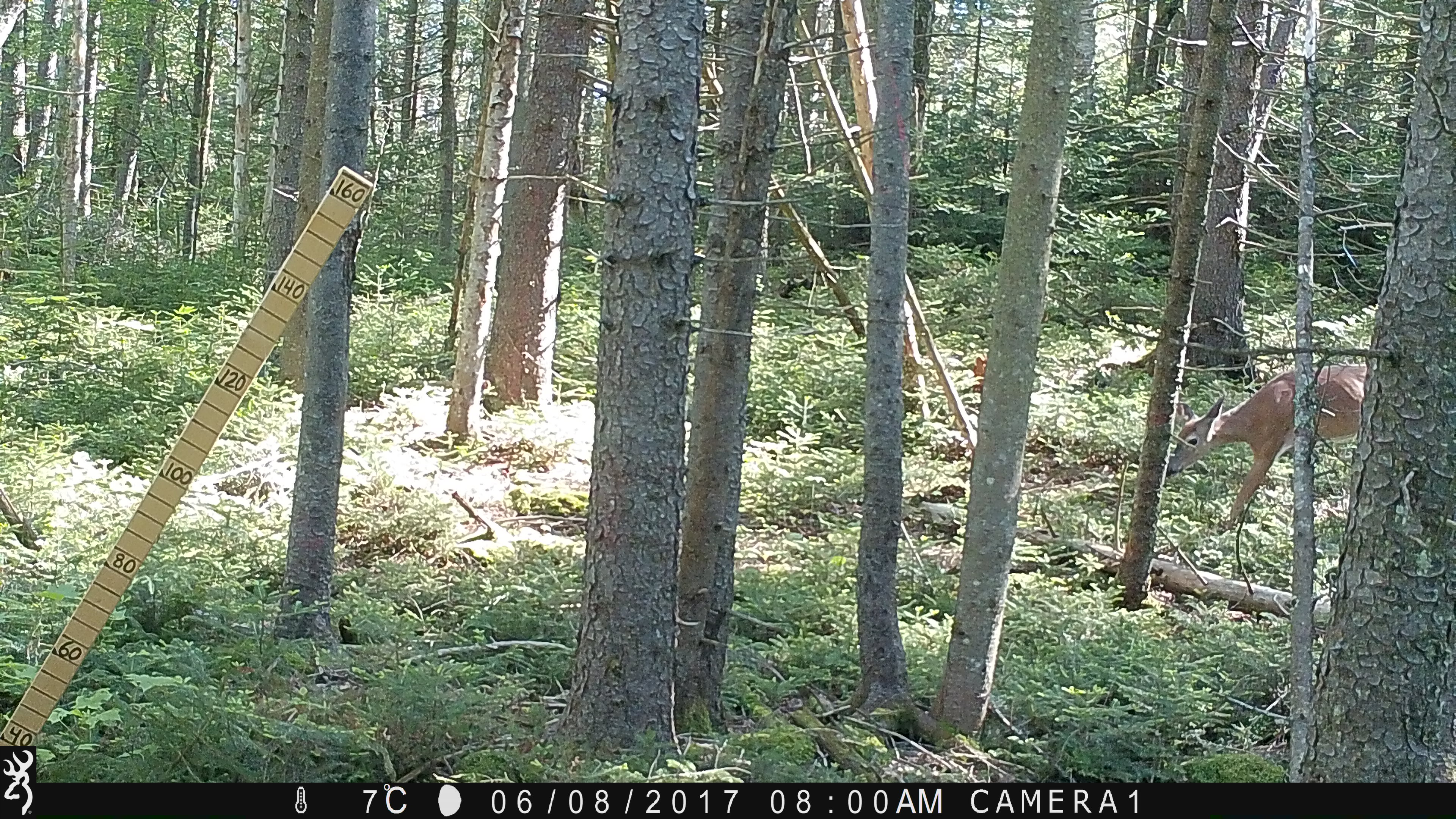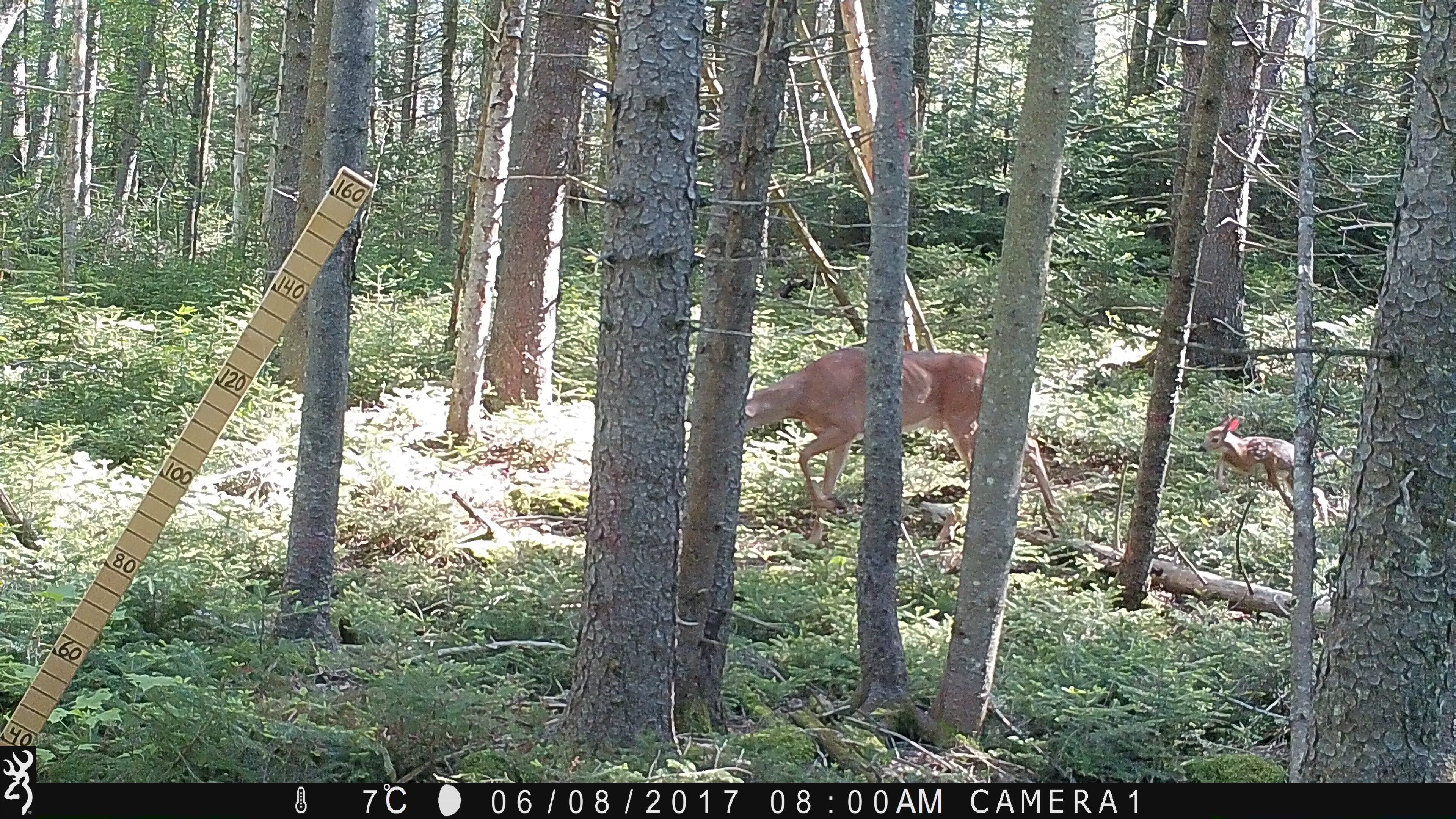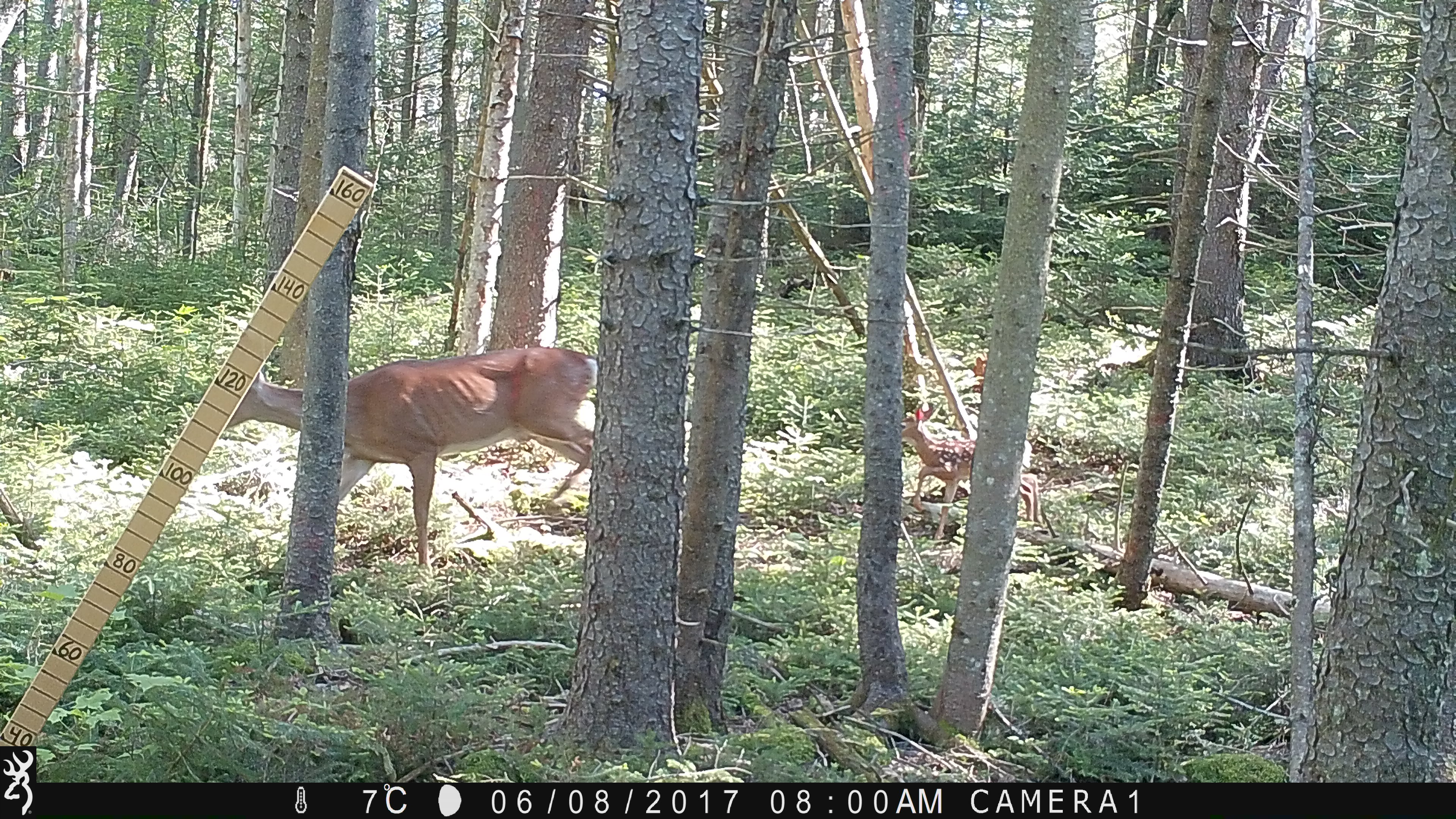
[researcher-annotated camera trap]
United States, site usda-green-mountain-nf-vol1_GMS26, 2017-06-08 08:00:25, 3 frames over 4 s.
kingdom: Animalia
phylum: Chordata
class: Mammalia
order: Artiodactyla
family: Cervidae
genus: Odocoileus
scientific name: Odocoileus virginianus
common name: white-tailed deer